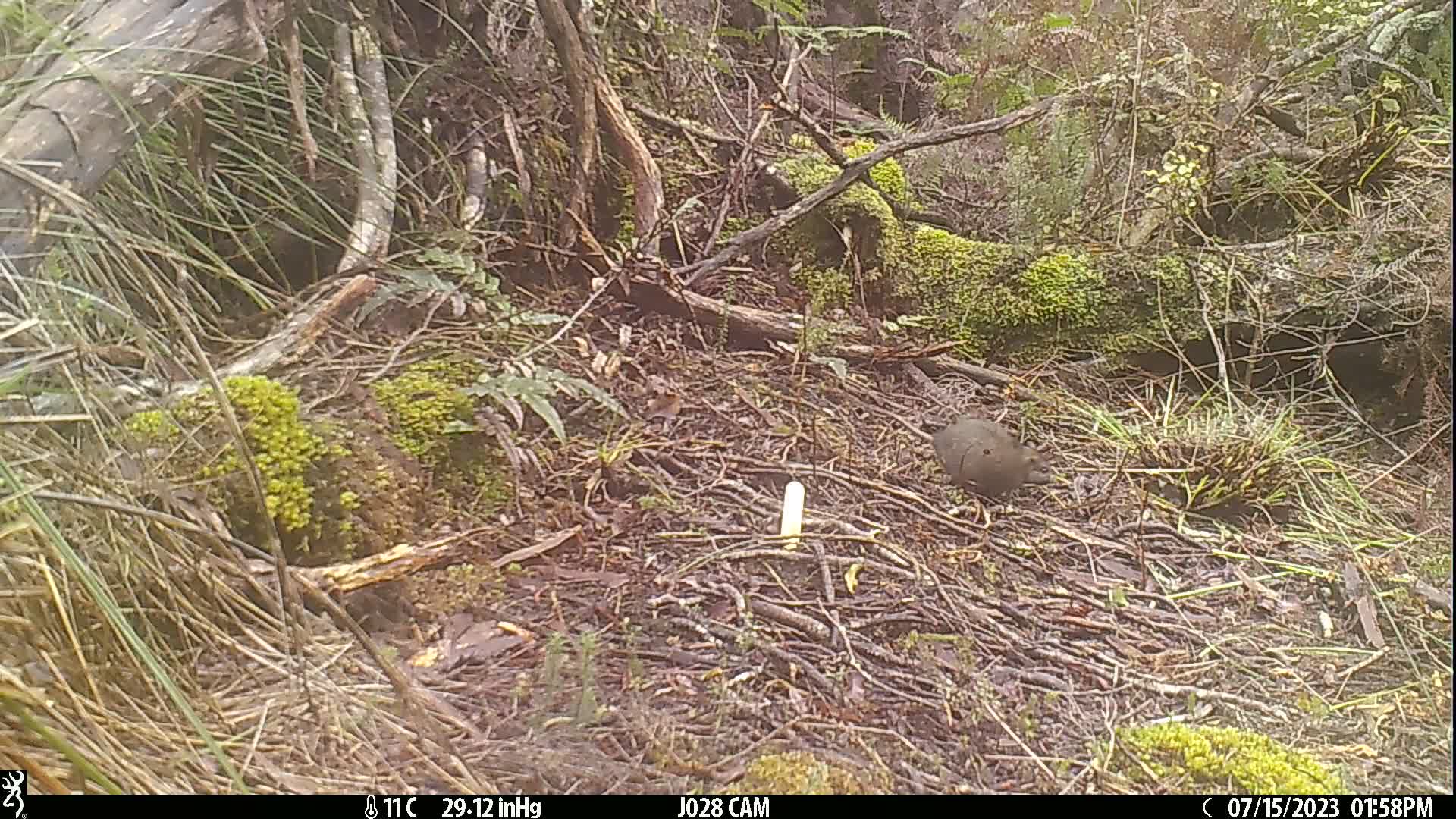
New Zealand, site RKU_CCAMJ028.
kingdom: Animalia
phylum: Chordata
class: Mammalia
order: Rodentia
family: Muridae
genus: Rattus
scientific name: Rattus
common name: rat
Rat (Rattus).